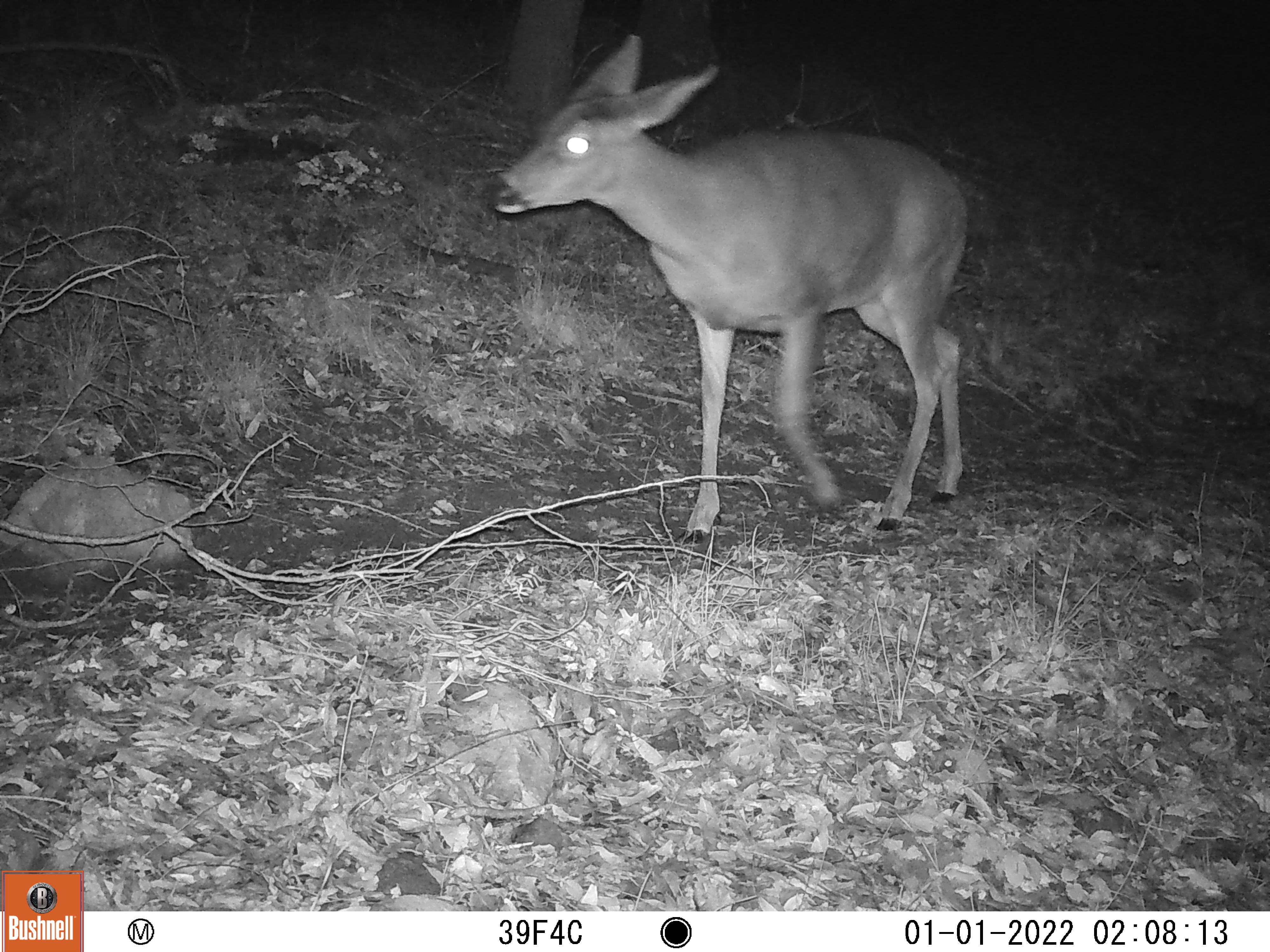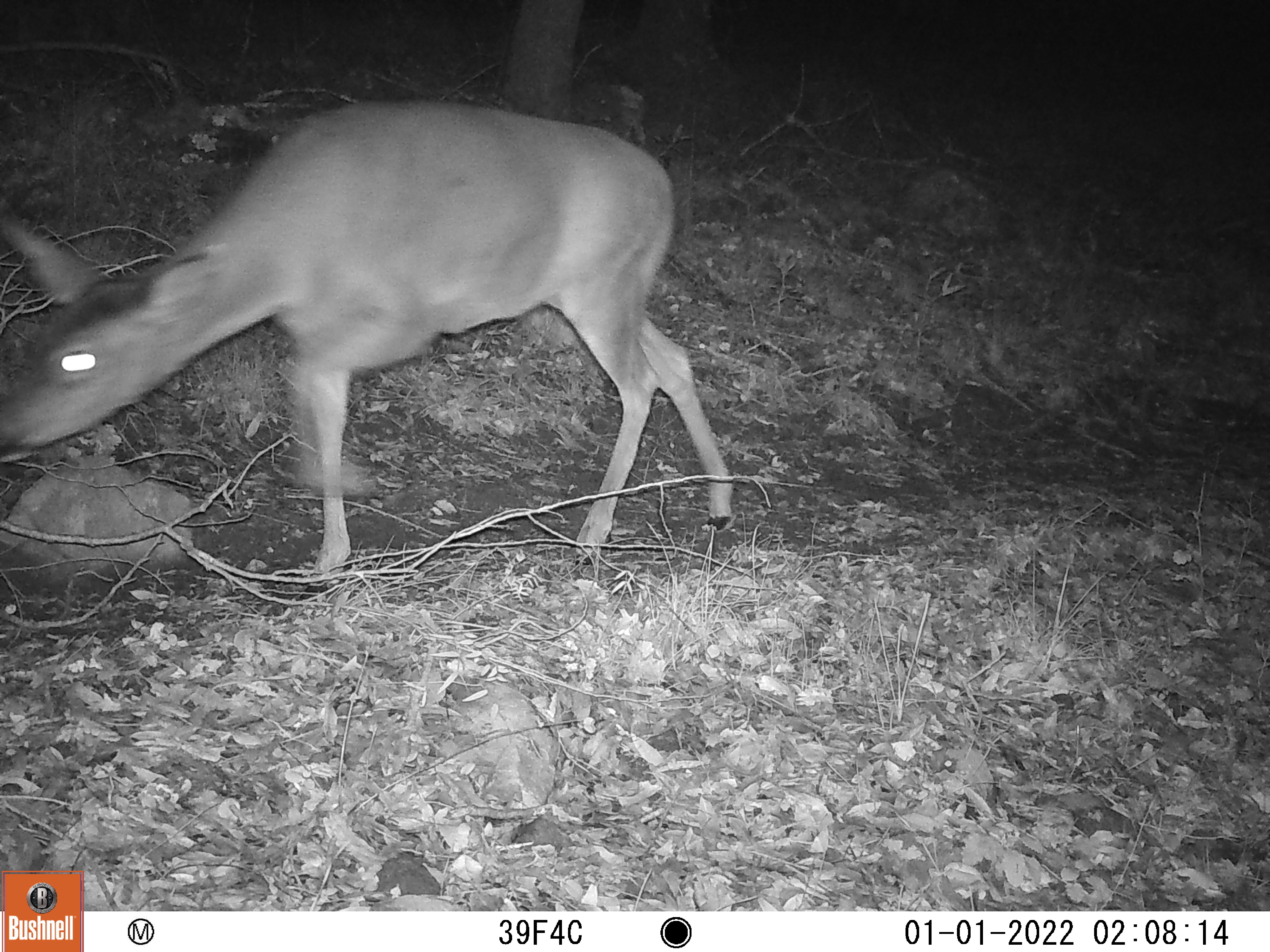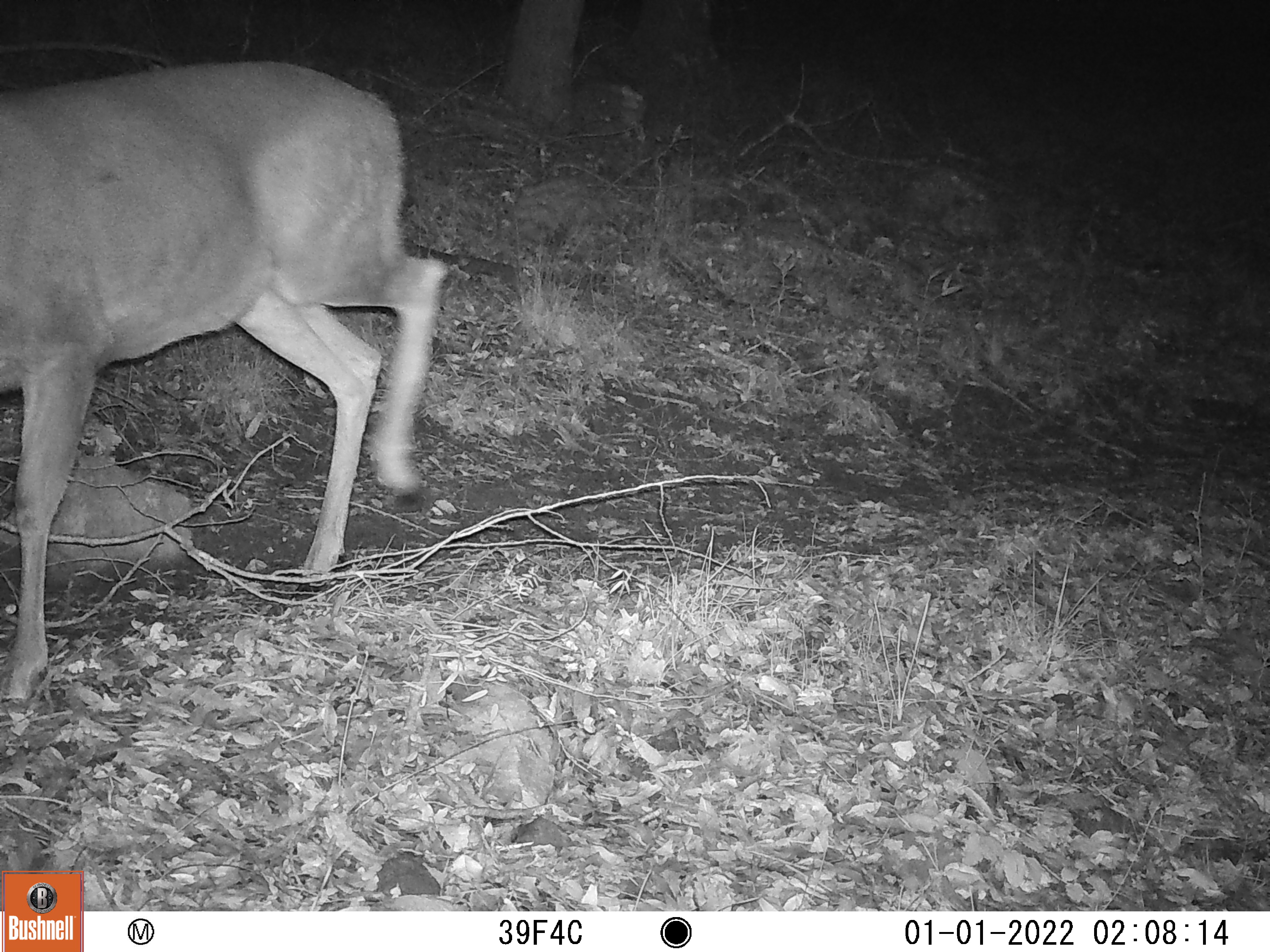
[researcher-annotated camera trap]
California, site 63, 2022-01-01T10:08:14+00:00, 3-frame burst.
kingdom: Animalia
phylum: Chordata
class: Mammalia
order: Artiodactyla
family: Cervidae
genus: Odocoileus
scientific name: Odocoileus hemionus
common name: mule deer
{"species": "mule deer (Odocoileus hemionus)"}